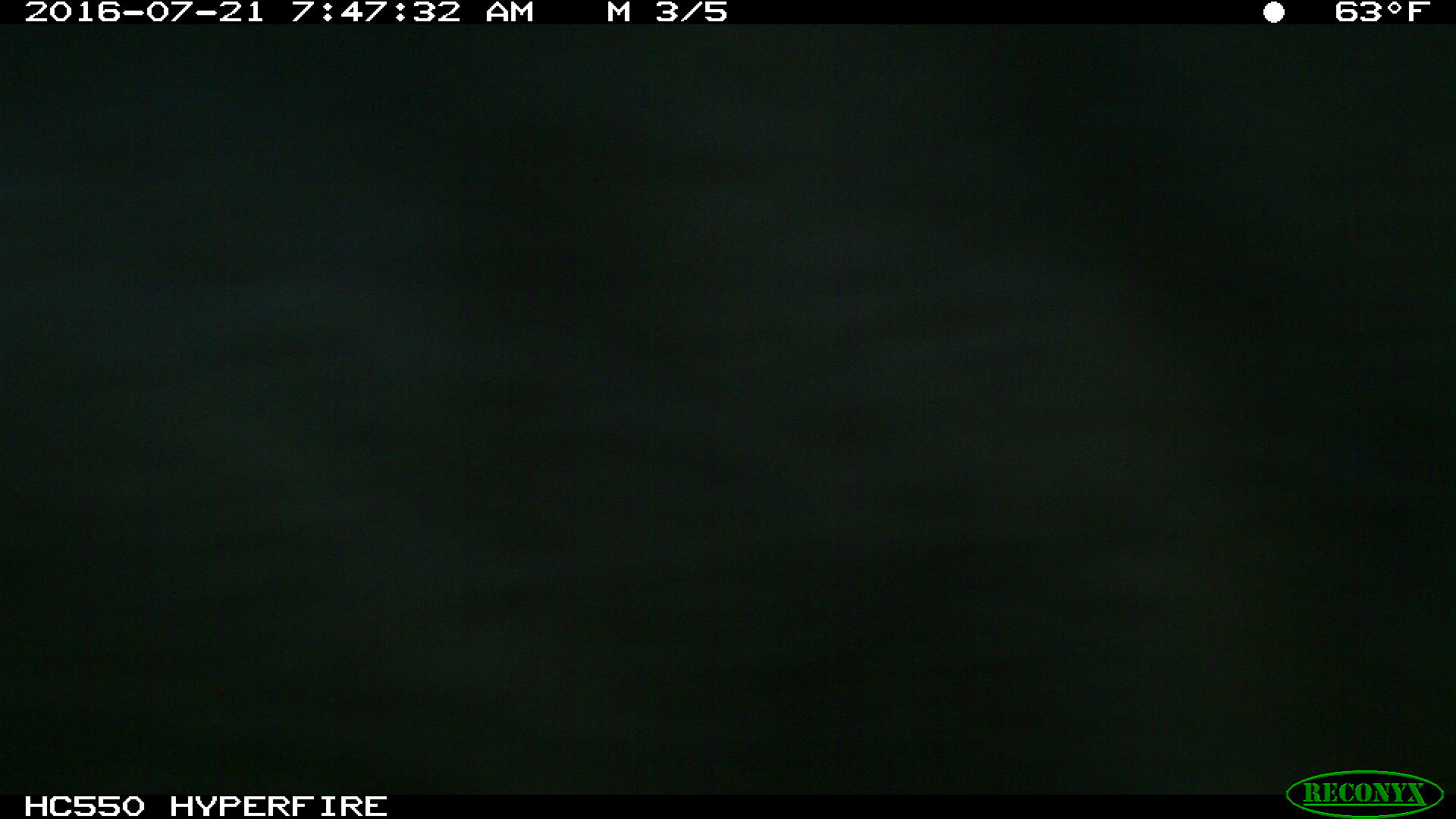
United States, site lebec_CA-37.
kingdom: Animalia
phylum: Chordata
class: Mammalia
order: Artiodactyla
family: Bovidae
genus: Bos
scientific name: Bos taurus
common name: domestic cow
Bos taurus (domestic cow).